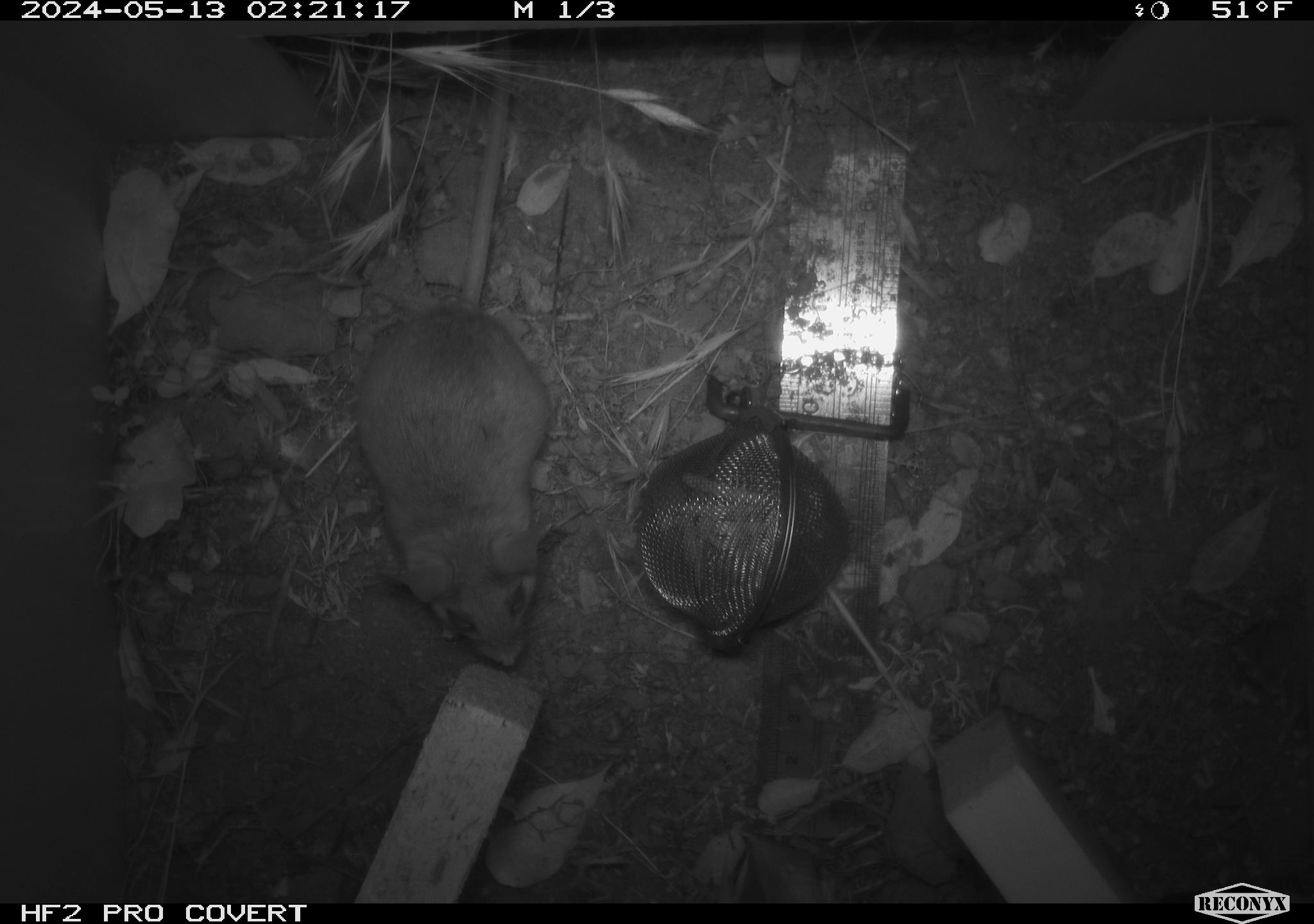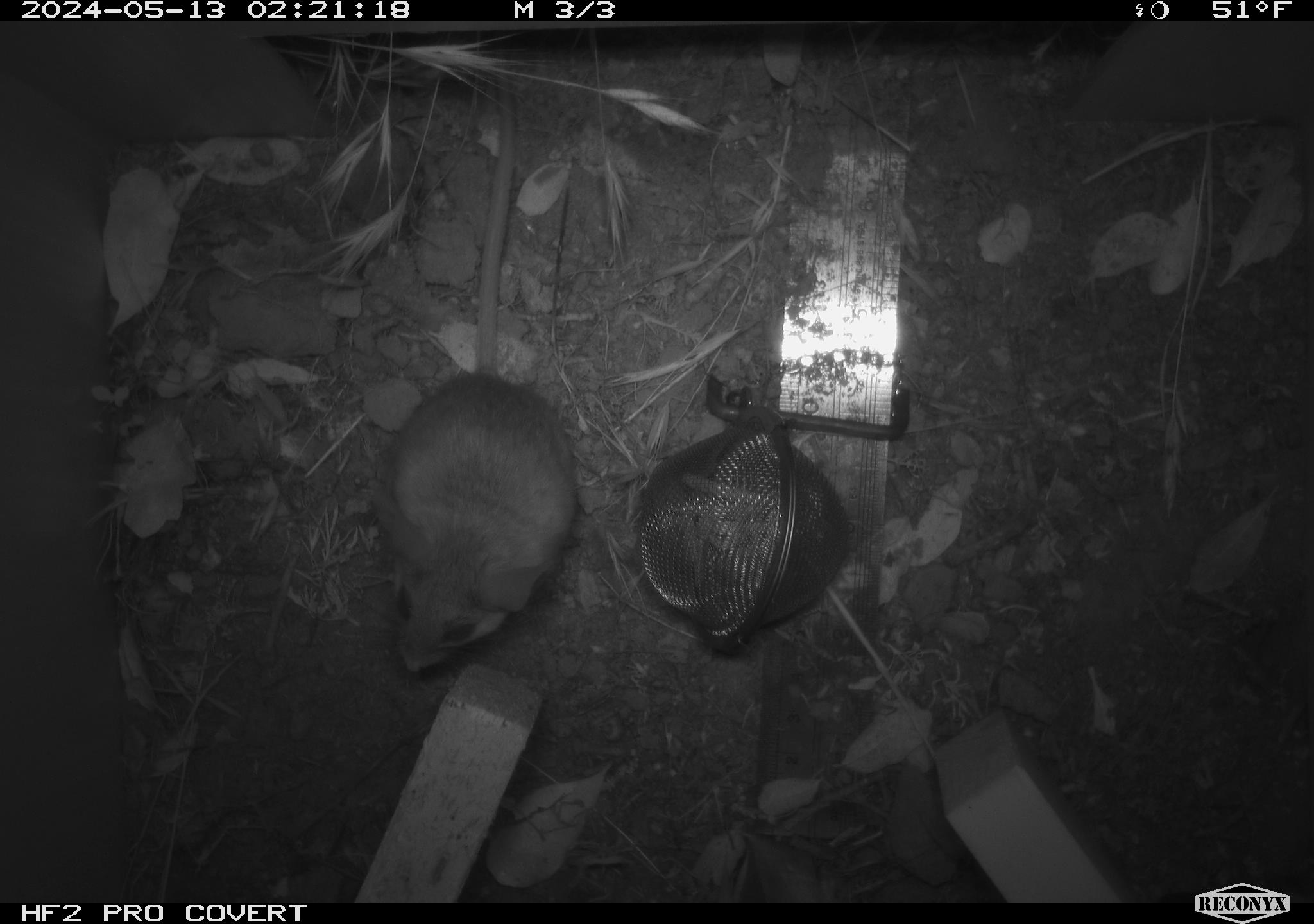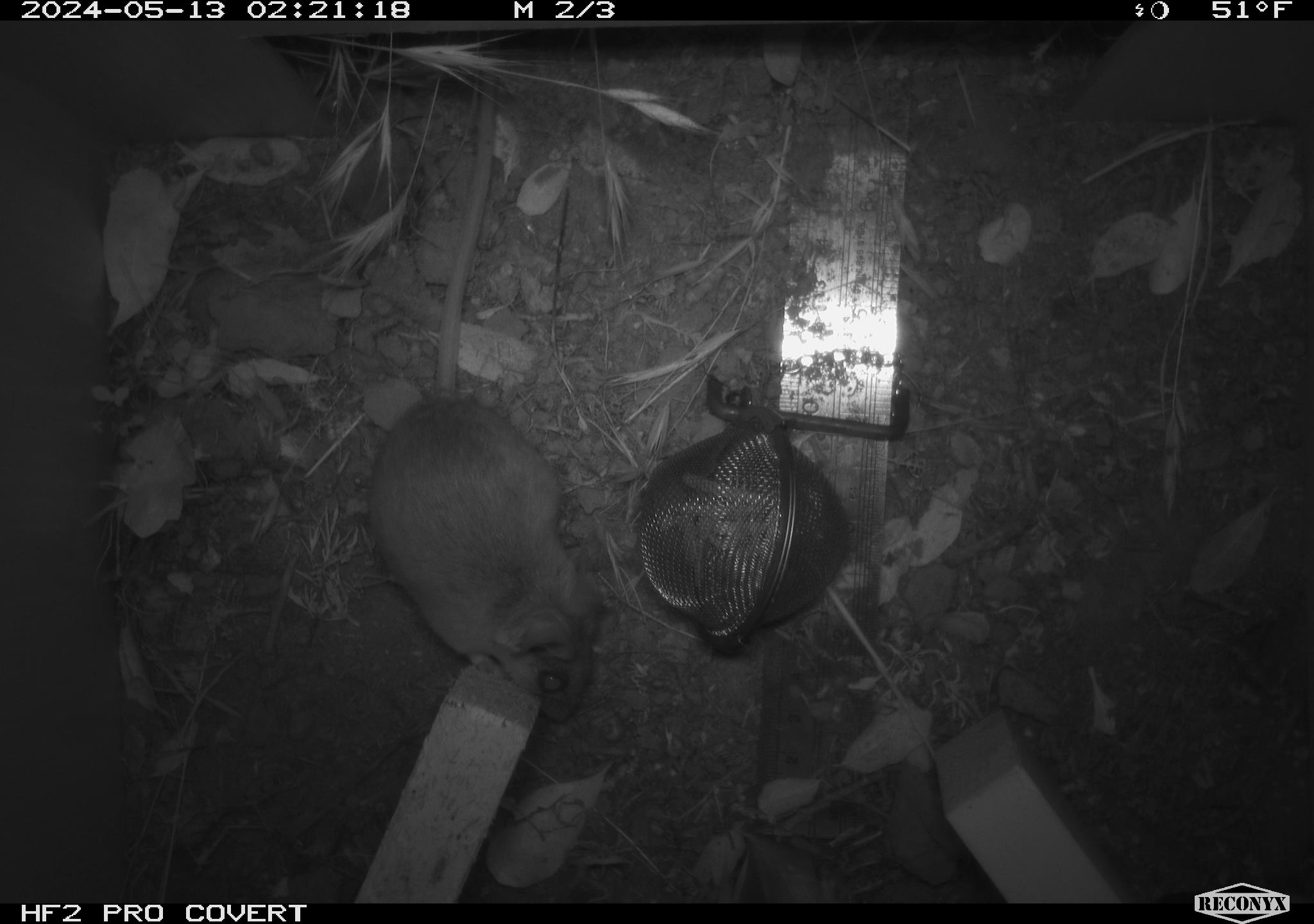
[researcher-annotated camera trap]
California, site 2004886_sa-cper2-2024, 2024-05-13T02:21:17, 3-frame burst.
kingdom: Animalia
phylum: Chordata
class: Mammalia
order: Rodentia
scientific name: Rodentia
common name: rodent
Rodent (Rodentia).